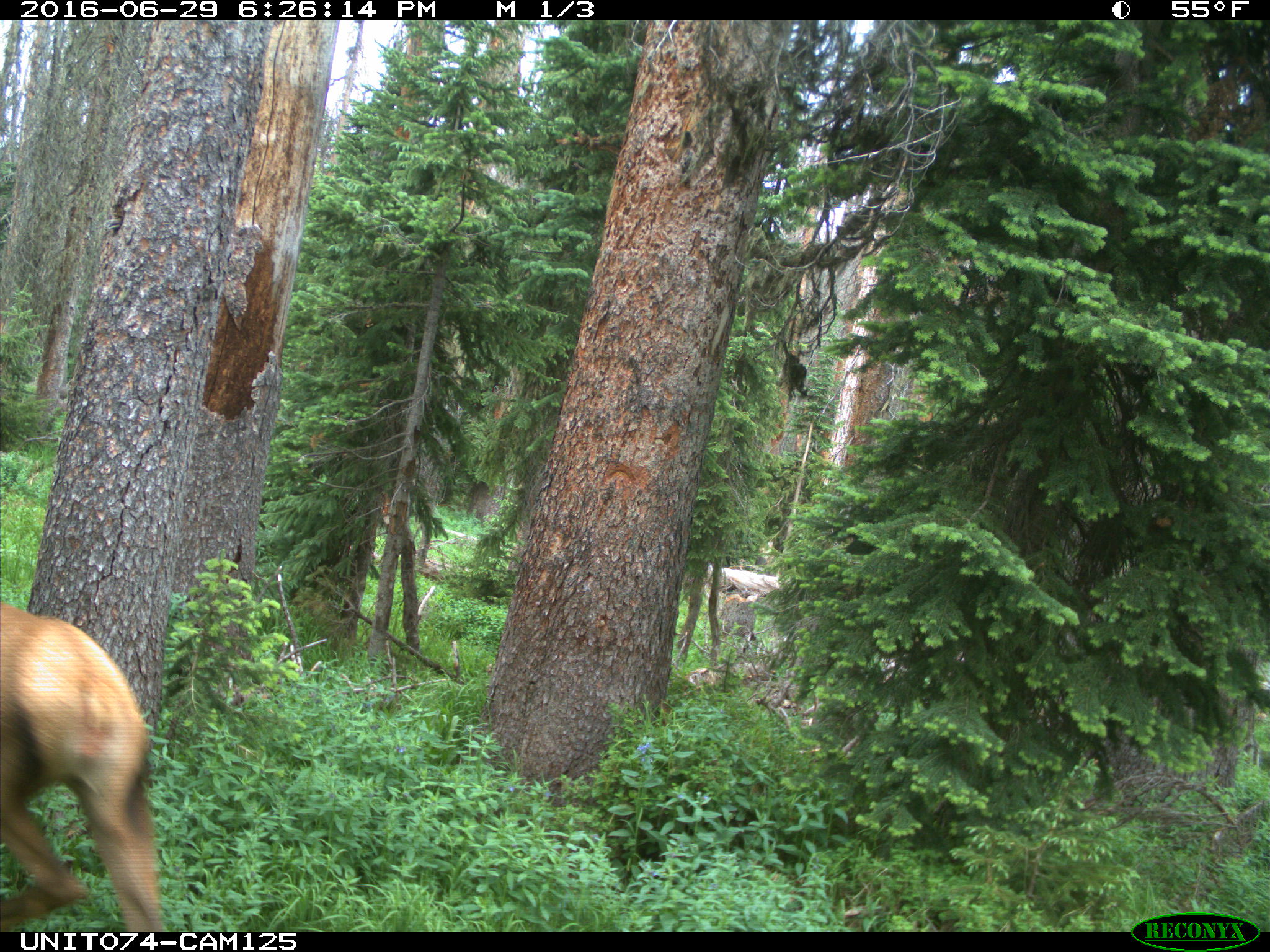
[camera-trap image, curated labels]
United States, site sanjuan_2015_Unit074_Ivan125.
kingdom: Animalia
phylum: Chordata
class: Mammalia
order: Artiodactyla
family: Cervidae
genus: Cervus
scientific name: Cervus elaphus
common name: red deer